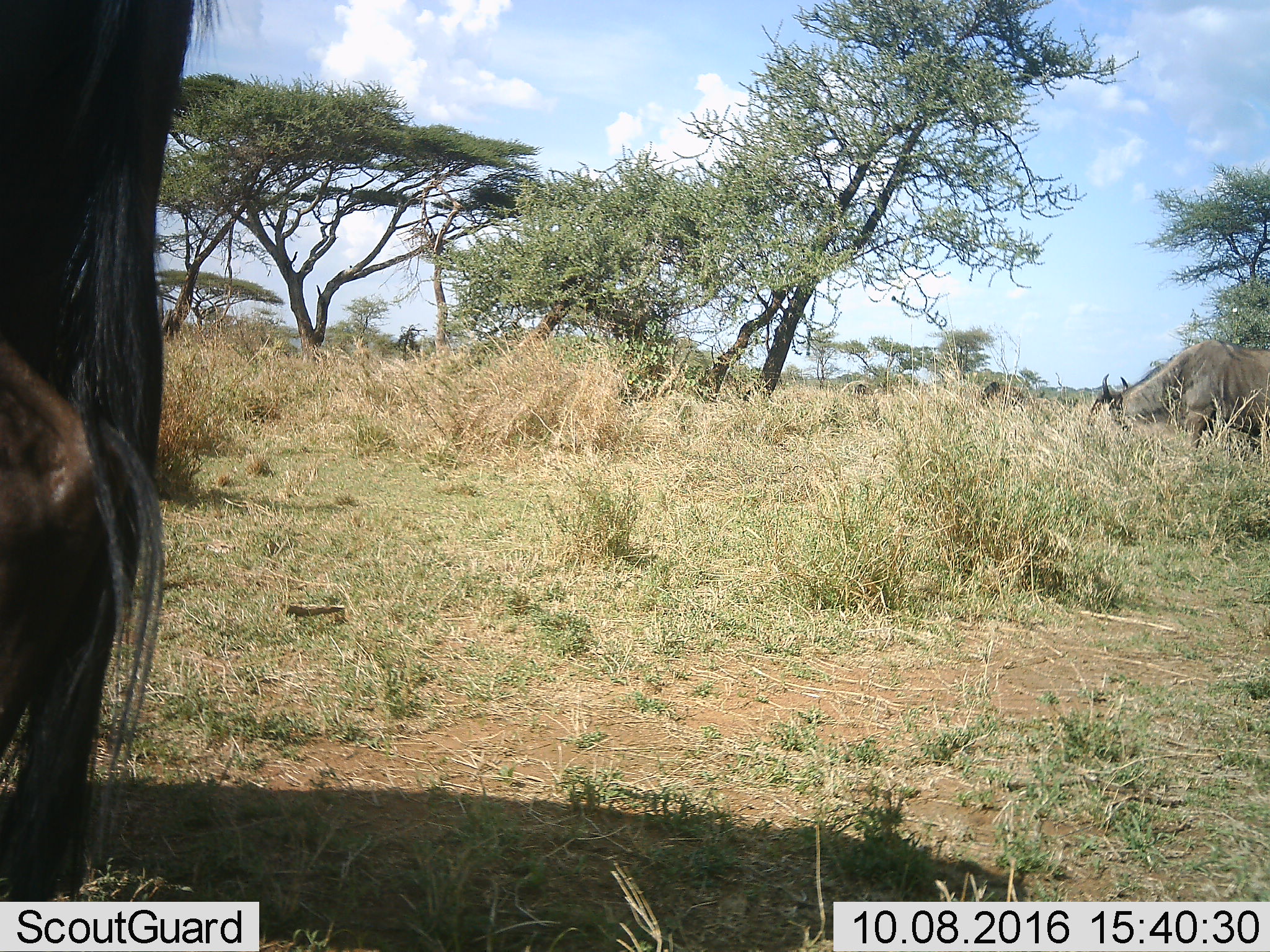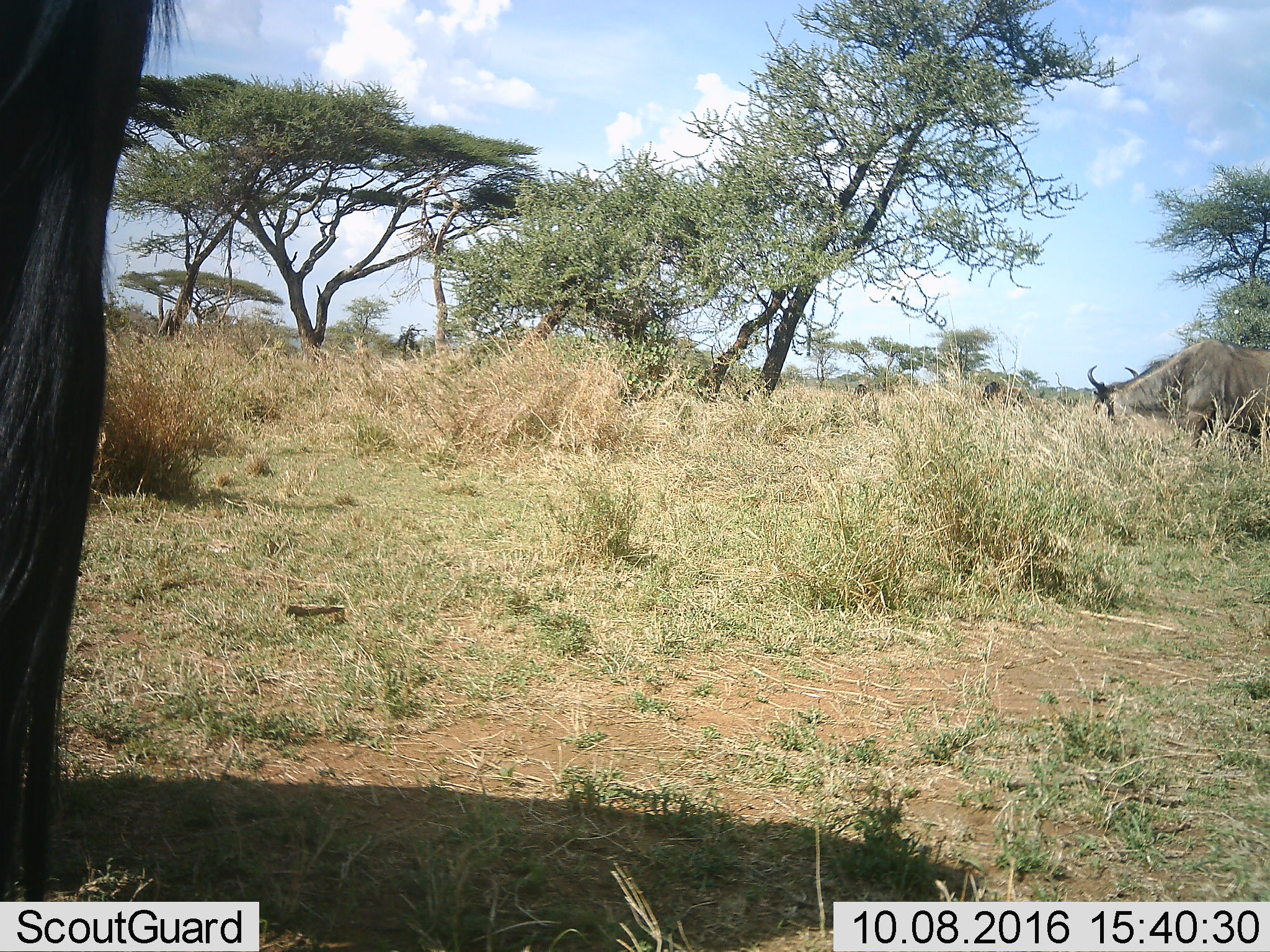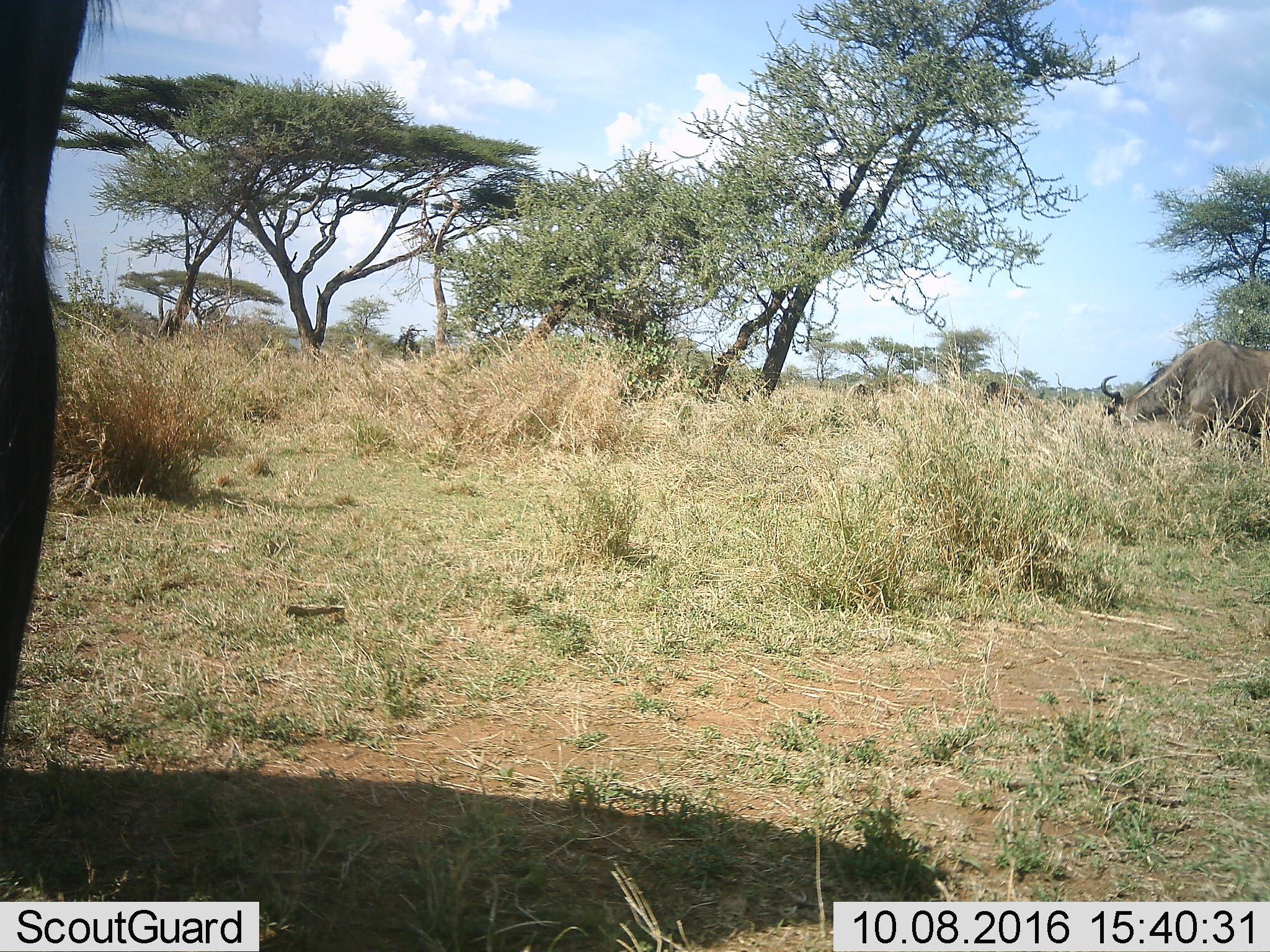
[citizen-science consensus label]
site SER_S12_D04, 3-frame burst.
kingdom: Animalia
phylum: Chordata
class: Mammalia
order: Artiodactyla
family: Bovidae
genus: Connochaetes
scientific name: Connochaetes taurinus taurinus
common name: blue wildebeest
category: wildebeestblue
Wildebeestblue (blue wildebeest) (Connochaetes taurinus taurinus), count 2. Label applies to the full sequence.